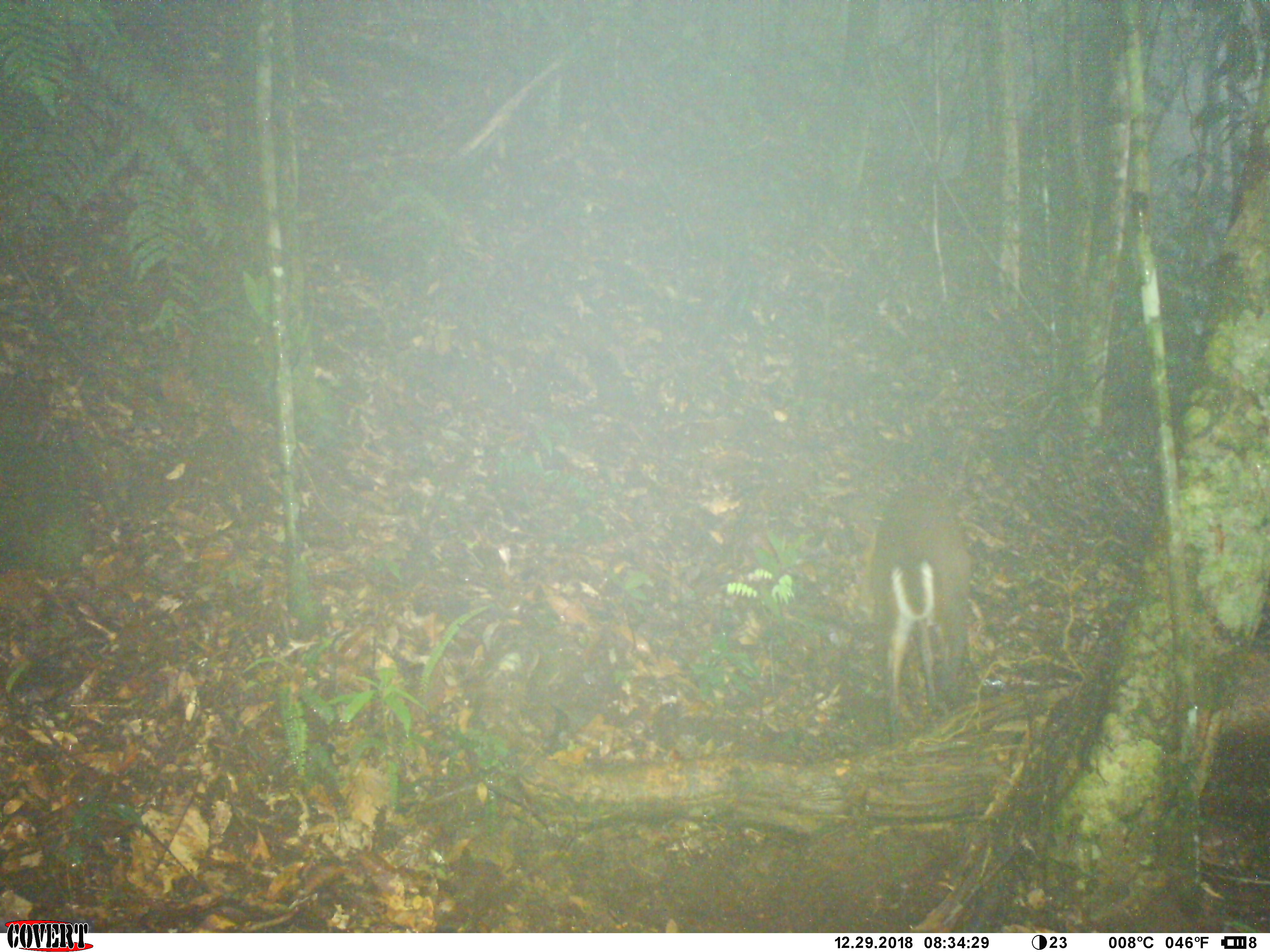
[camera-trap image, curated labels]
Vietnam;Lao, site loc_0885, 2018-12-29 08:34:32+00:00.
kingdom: Animalia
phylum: Chordata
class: Mammalia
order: Artiodactyla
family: Cervidae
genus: Muntiacus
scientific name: Muntiacus rooseveltorum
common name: roosevelt's muntjac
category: roosevelts muntjac group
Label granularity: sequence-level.